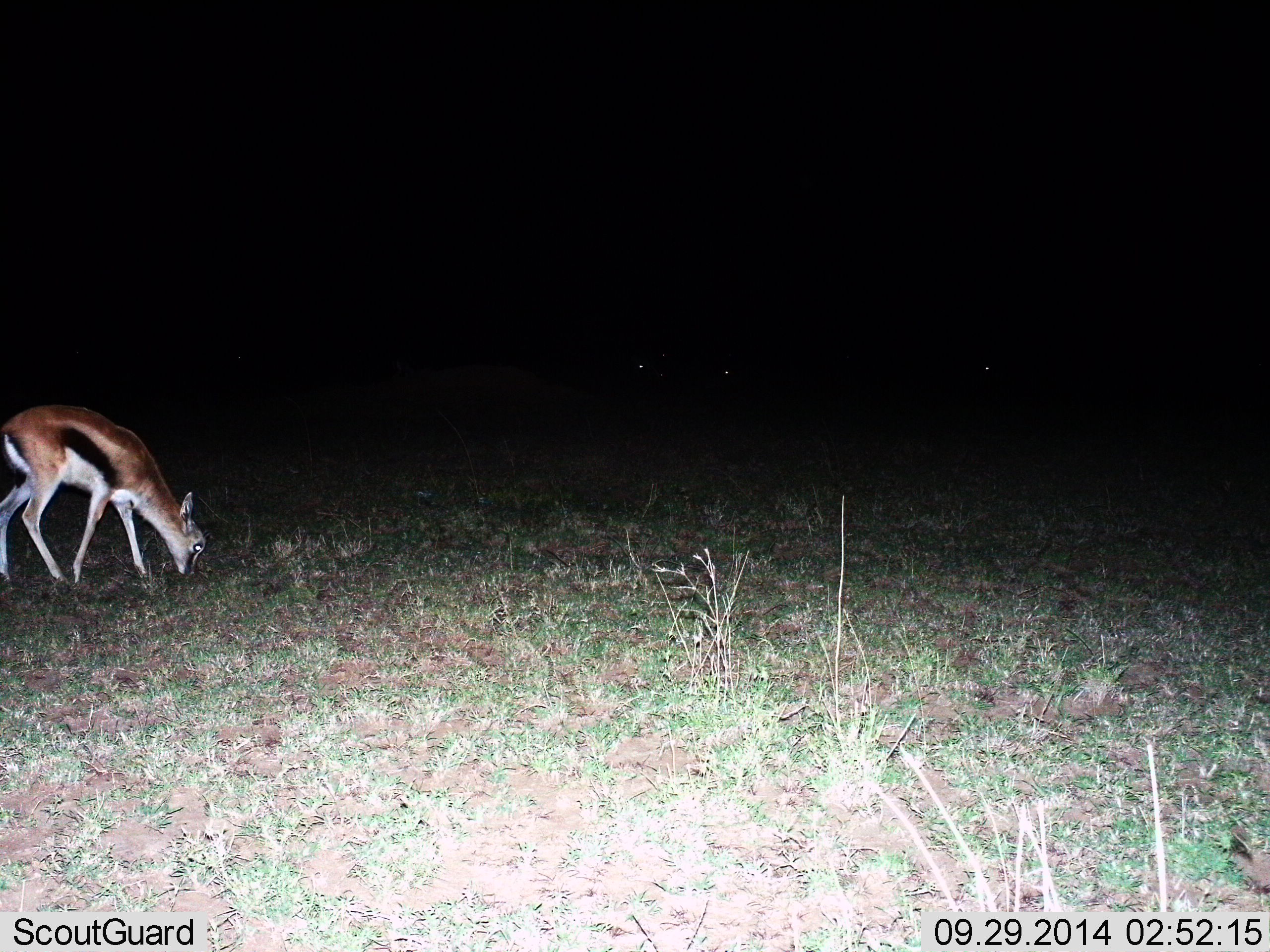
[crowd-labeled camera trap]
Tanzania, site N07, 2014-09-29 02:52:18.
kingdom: Animalia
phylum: Chordata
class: Mammalia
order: Artiodactyla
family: Bovidae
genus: Eudorcas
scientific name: Eudorcas thomsonii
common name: thomson's gazelle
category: gazellethomsons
Gazellethomsons (thomson's gazelle) (Eudorcas thomsonii), count 1. Behavior (volunteer vote fractions): standing 10%, resting 0%, moving 0%, interacting 0%. Young present (vote fraction): 0%. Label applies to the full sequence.